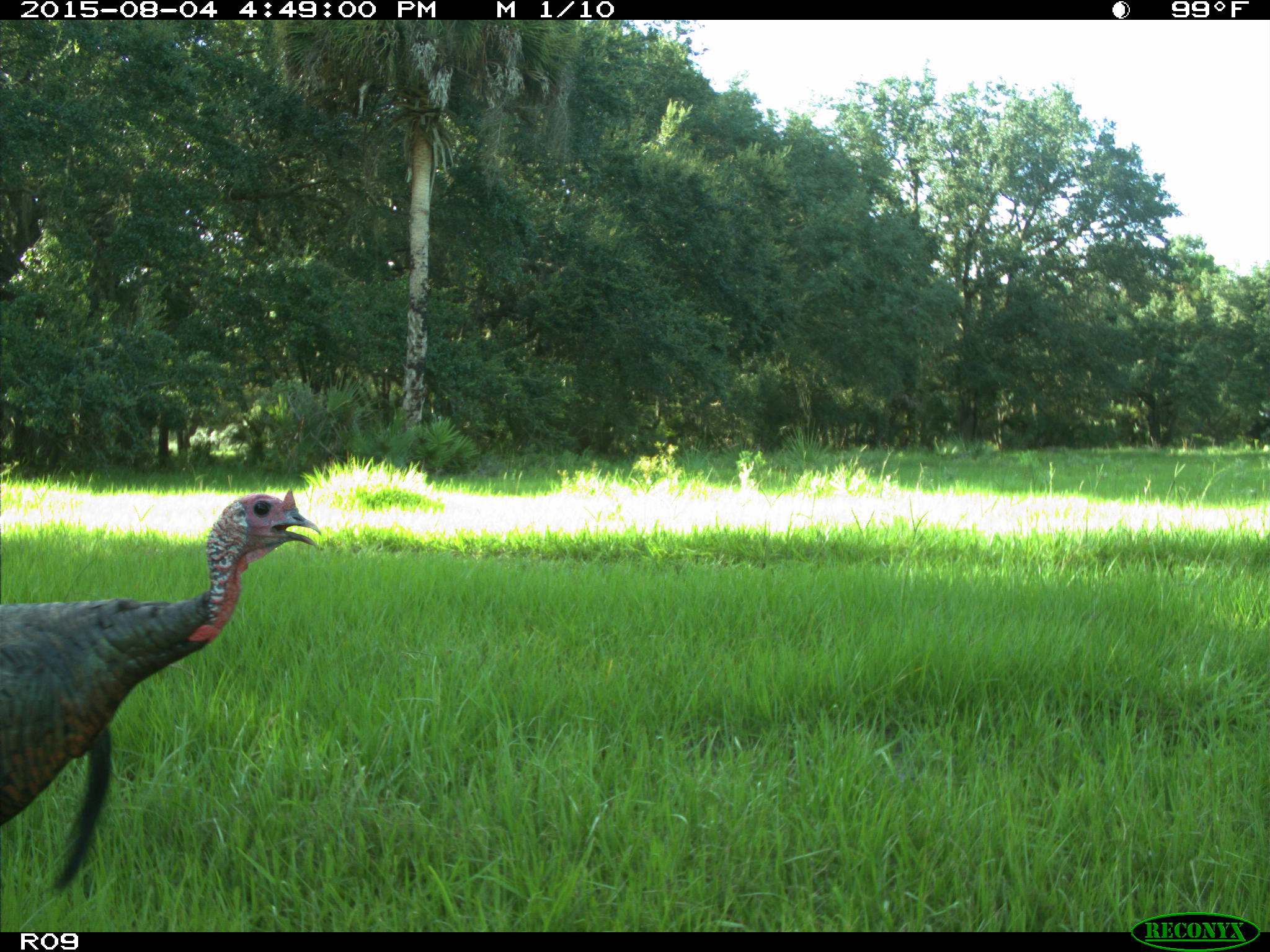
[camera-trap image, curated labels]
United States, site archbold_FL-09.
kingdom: Animalia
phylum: Chordata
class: Aves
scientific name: Aves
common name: birds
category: unidentified bird